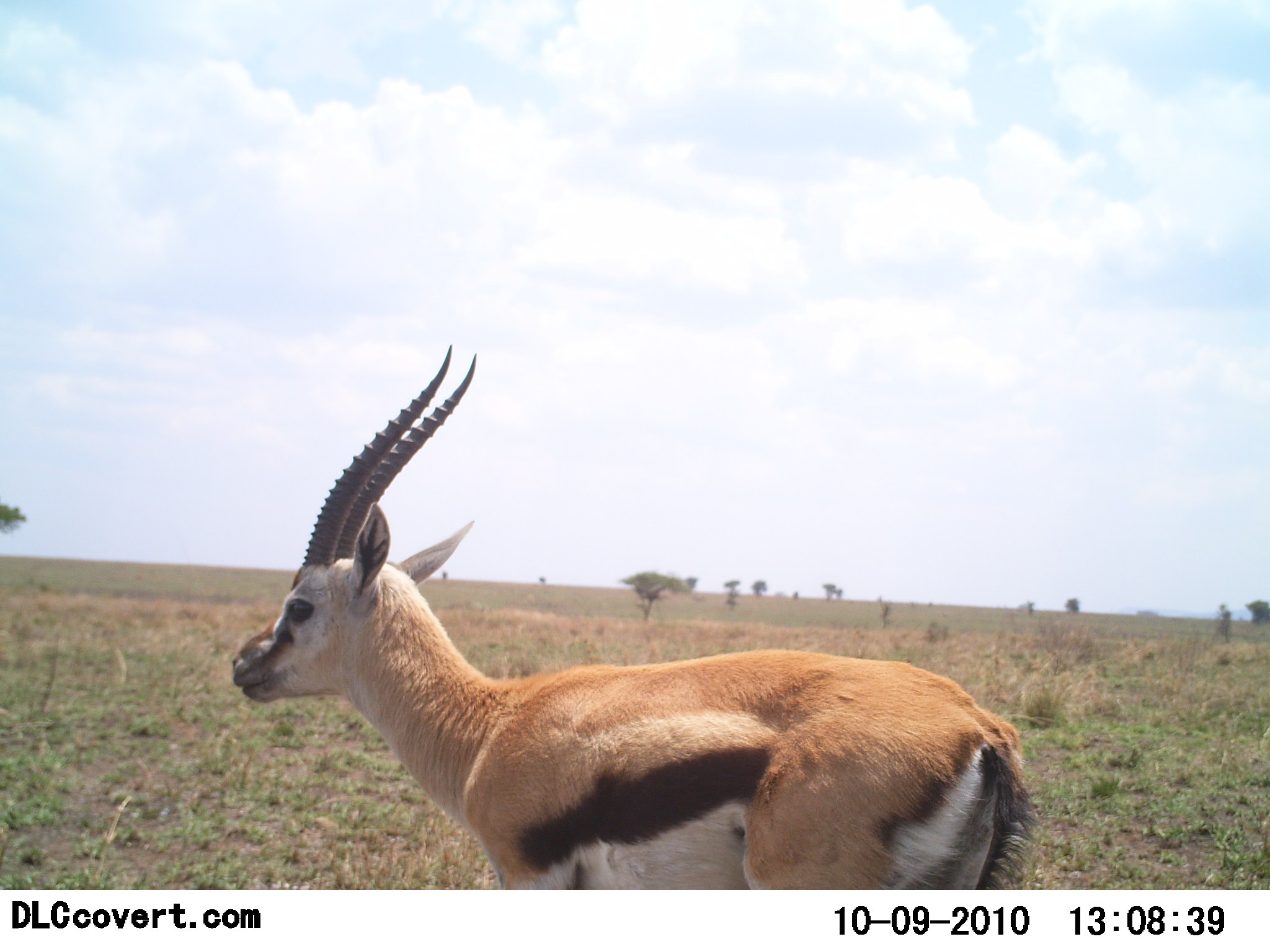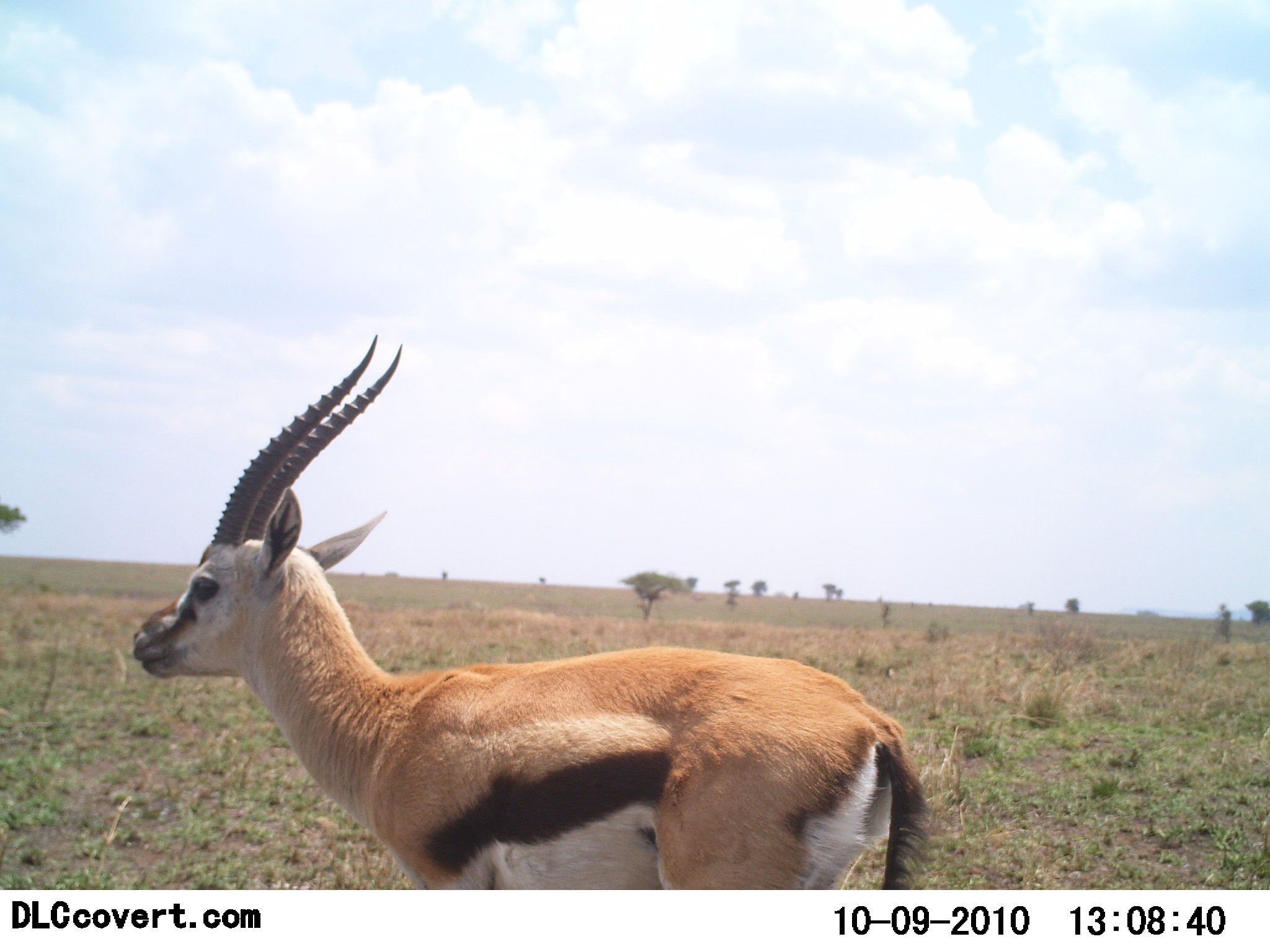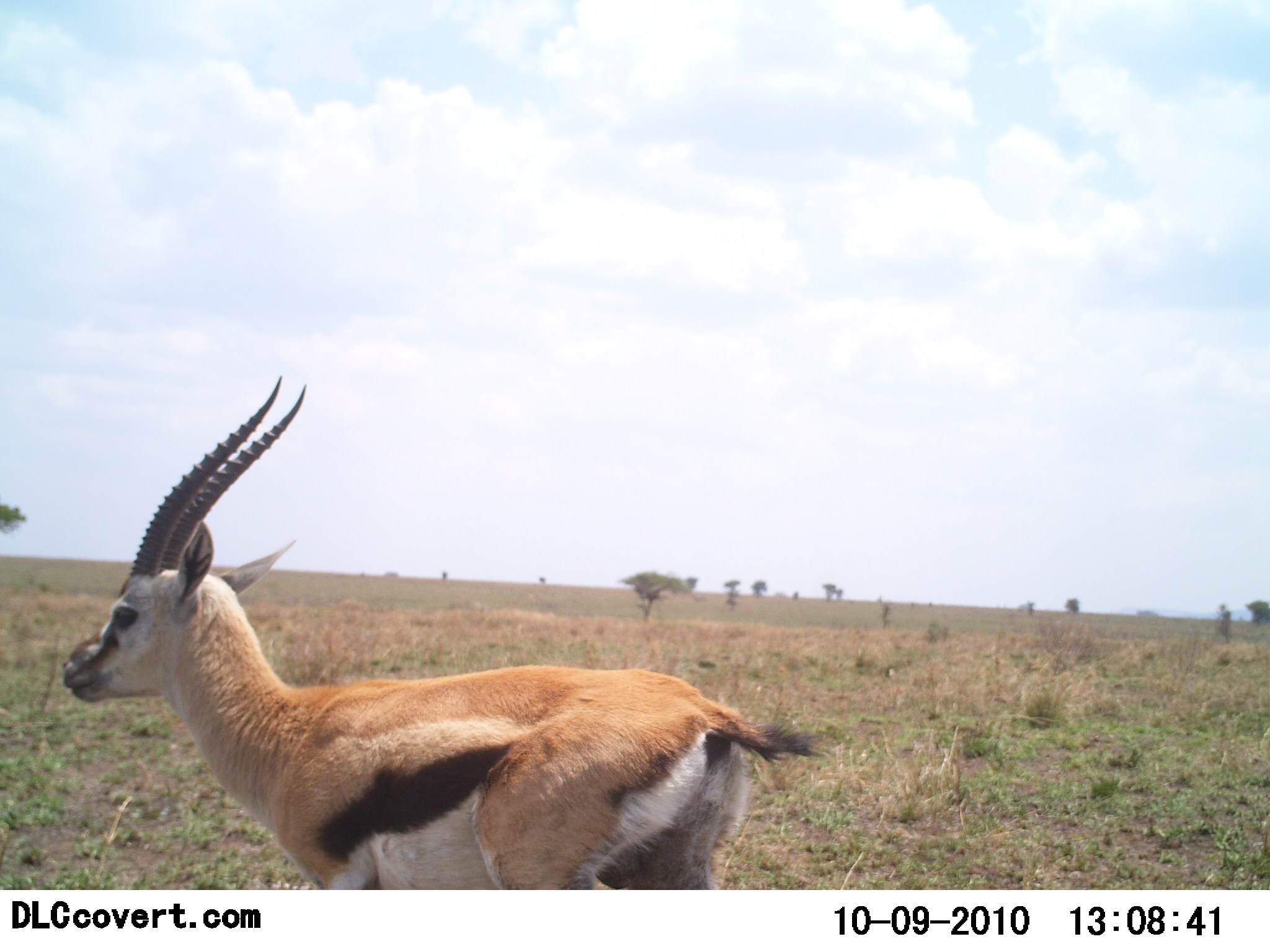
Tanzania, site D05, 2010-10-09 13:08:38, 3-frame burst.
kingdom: Animalia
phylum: Chordata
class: Mammalia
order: Artiodactyla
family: Bovidae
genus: Eudorcas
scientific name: Eudorcas thomsonii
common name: thomson's gazelle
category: gazellethomsons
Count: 1.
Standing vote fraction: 17%.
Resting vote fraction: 0%.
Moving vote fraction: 83%.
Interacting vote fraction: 0%.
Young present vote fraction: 0%.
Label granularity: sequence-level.